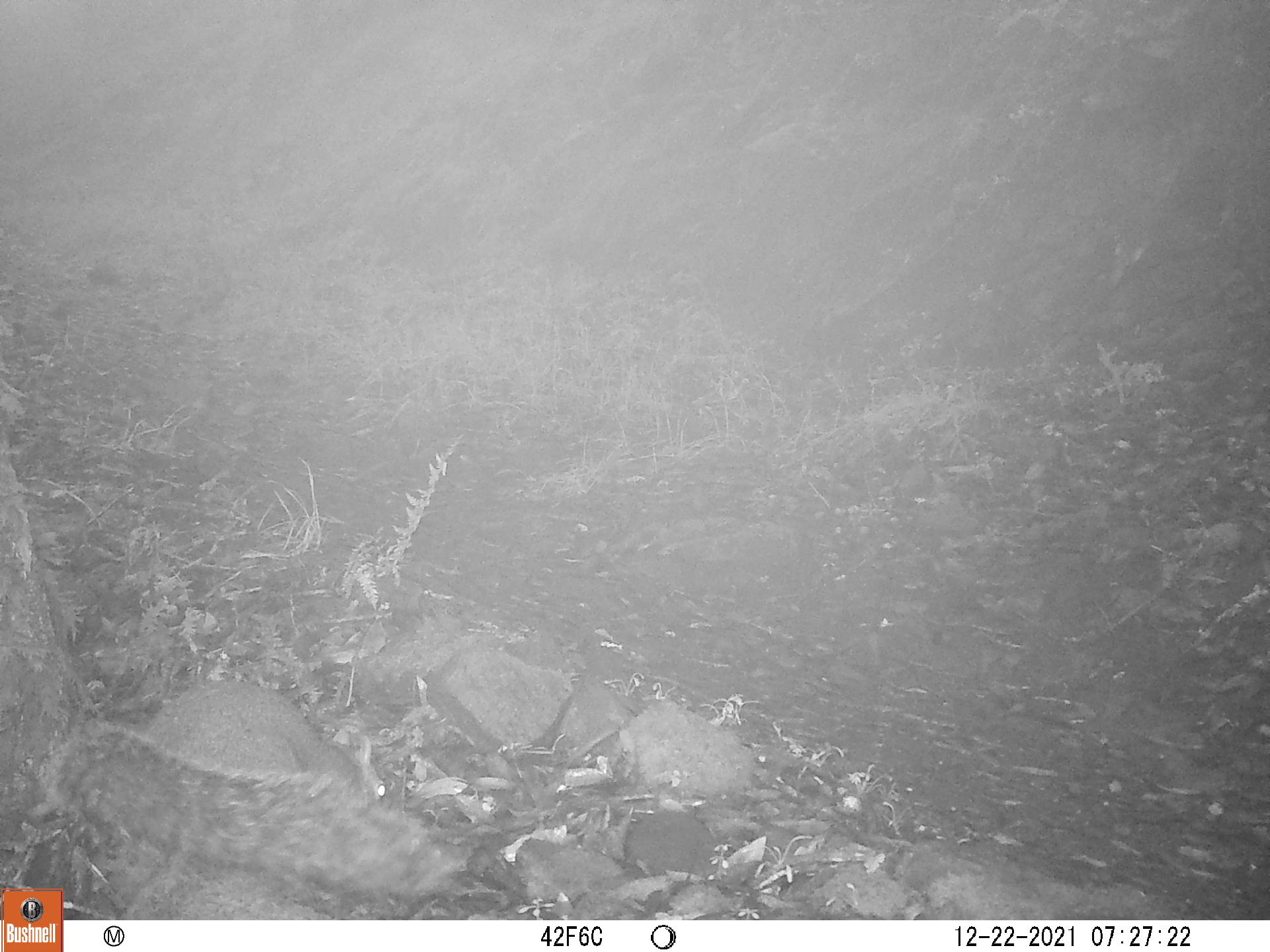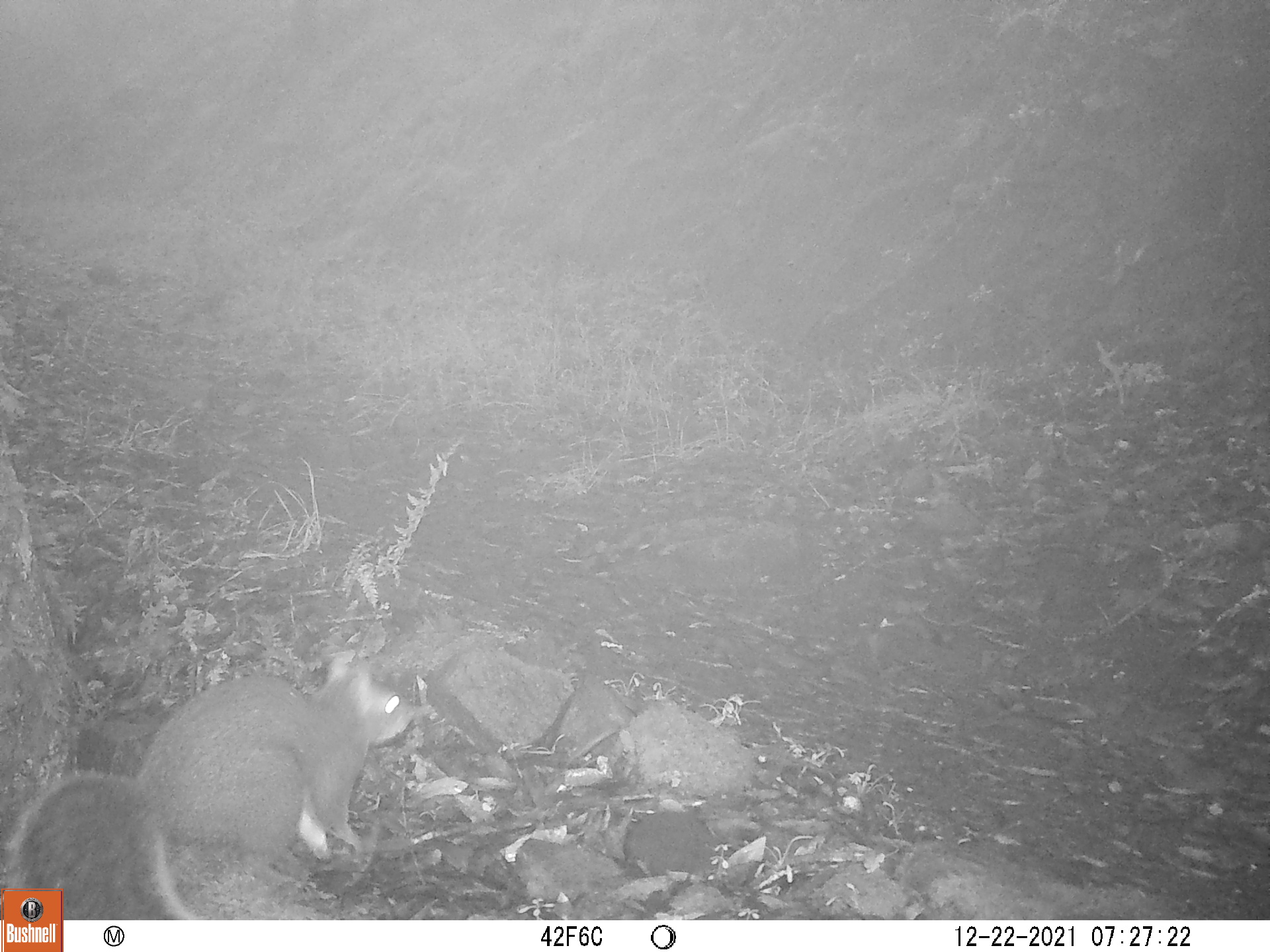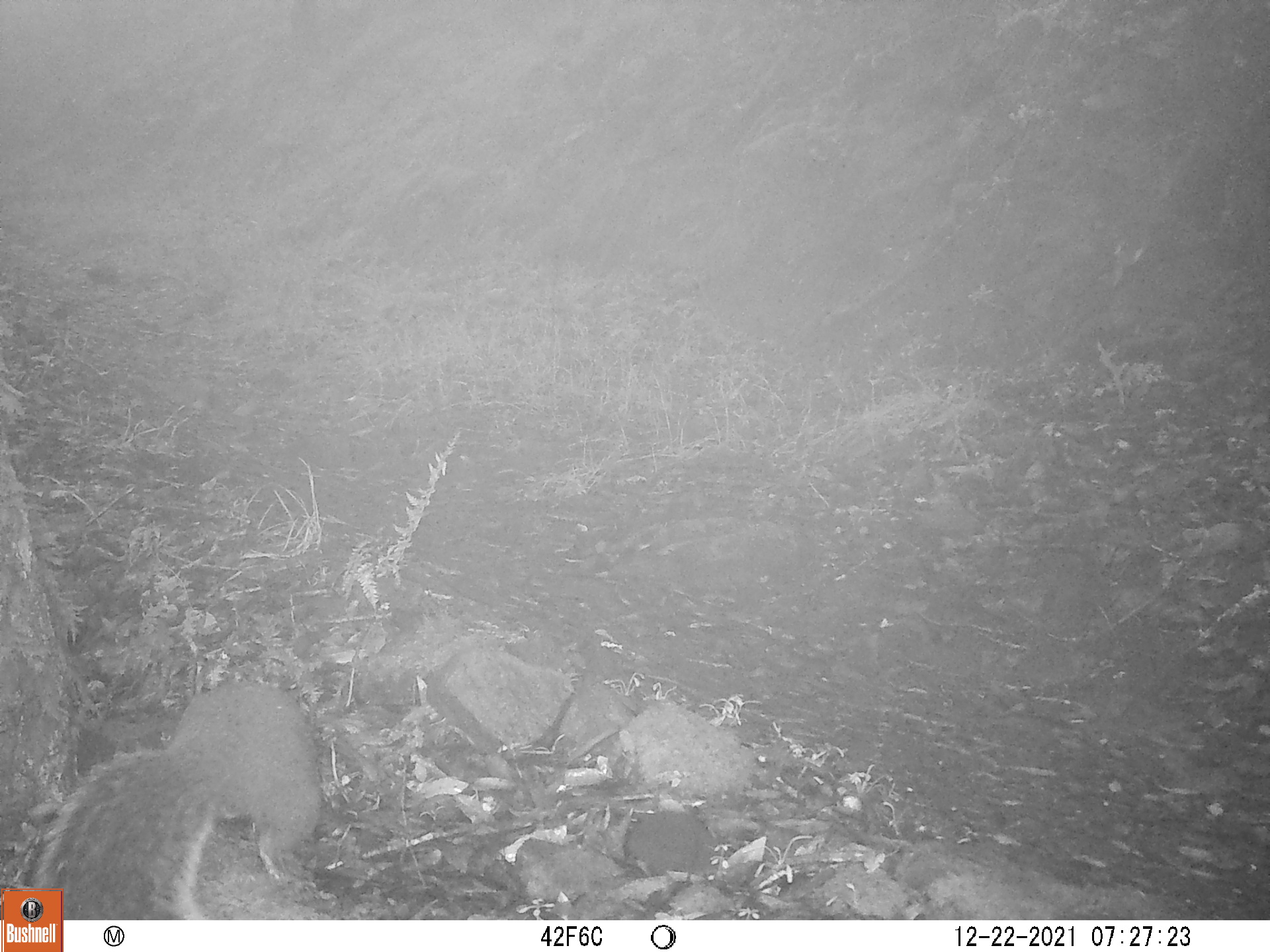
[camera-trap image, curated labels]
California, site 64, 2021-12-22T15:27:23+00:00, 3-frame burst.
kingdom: Animalia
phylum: Chordata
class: Mammalia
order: Rodentia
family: Sciuridae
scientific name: Sciuridae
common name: squirrel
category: unknown squirrel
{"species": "unknown squirrel (squirrel) (Sciuridae)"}